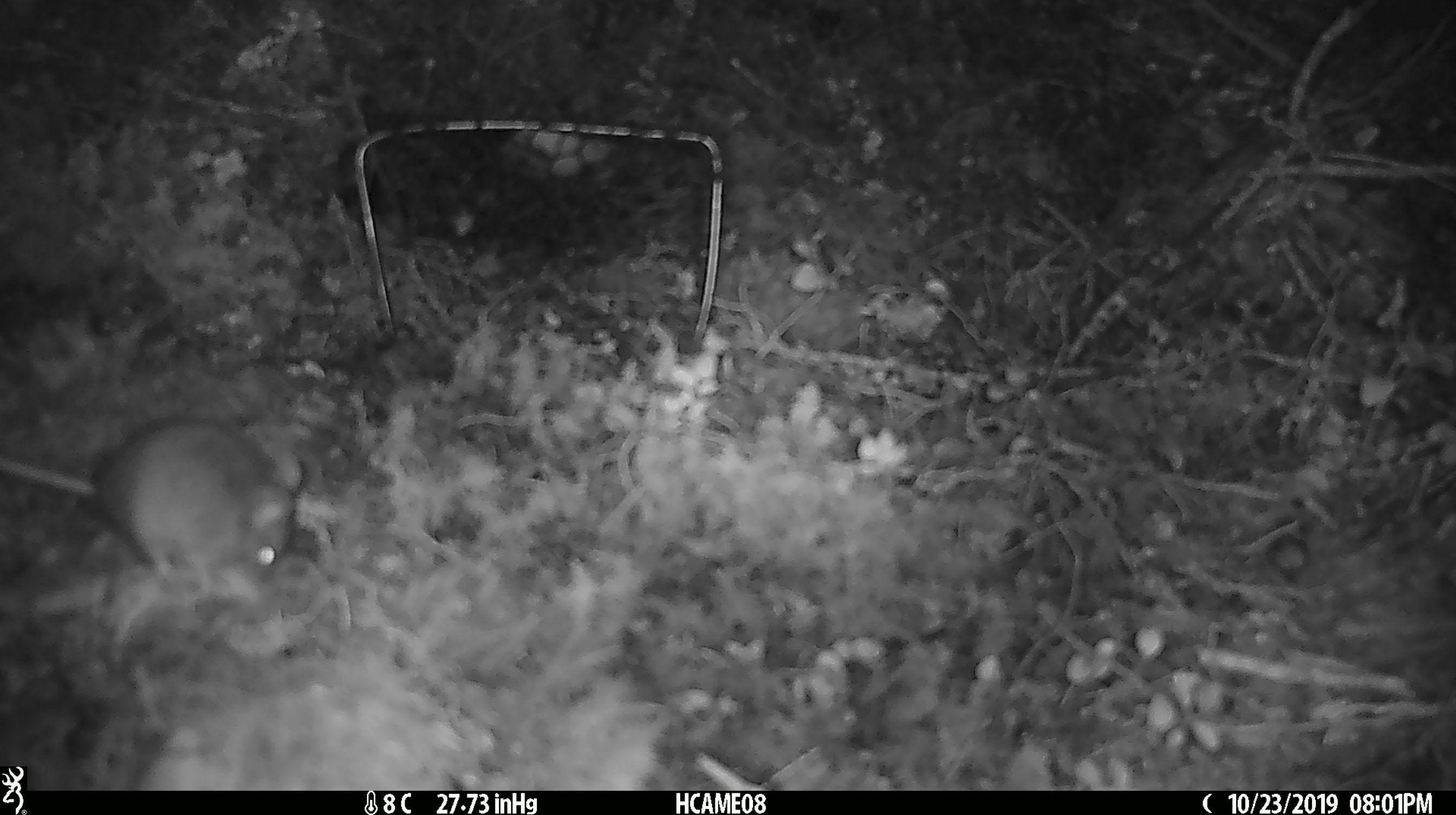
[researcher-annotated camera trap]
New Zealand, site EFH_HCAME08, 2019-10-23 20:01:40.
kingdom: Animalia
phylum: Chordata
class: Mammalia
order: Rodentia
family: Muridae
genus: Mus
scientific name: Mus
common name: mouse